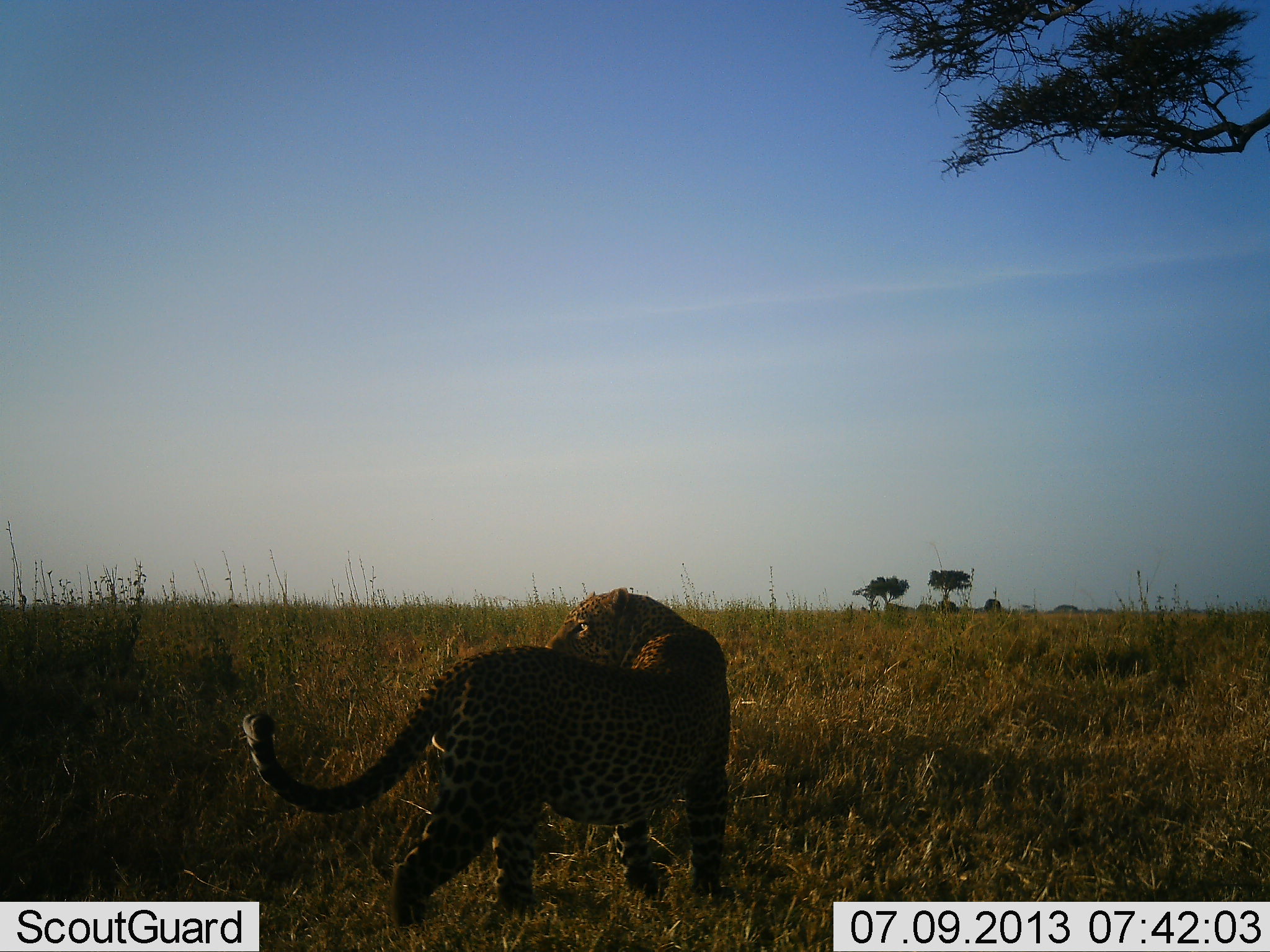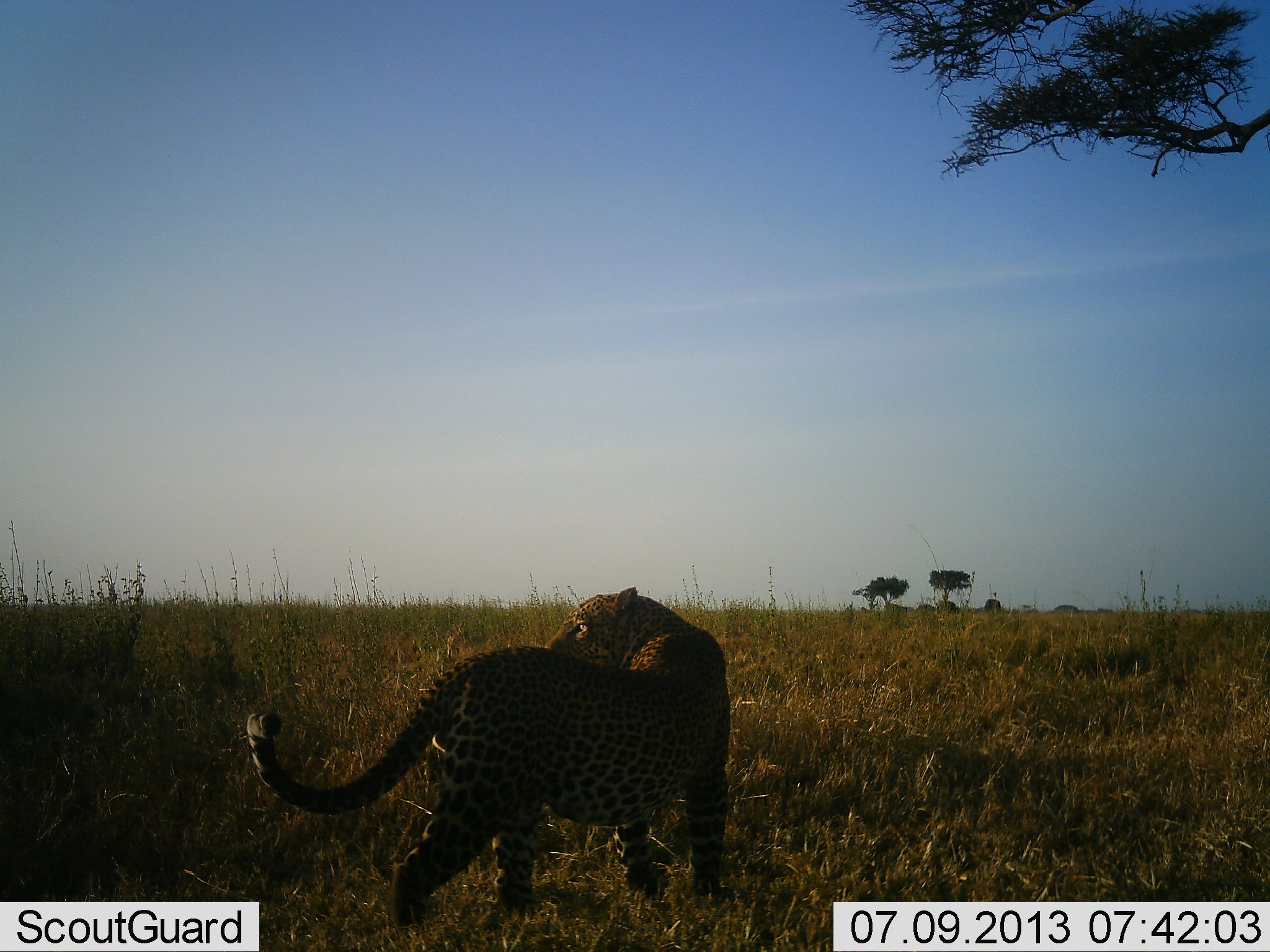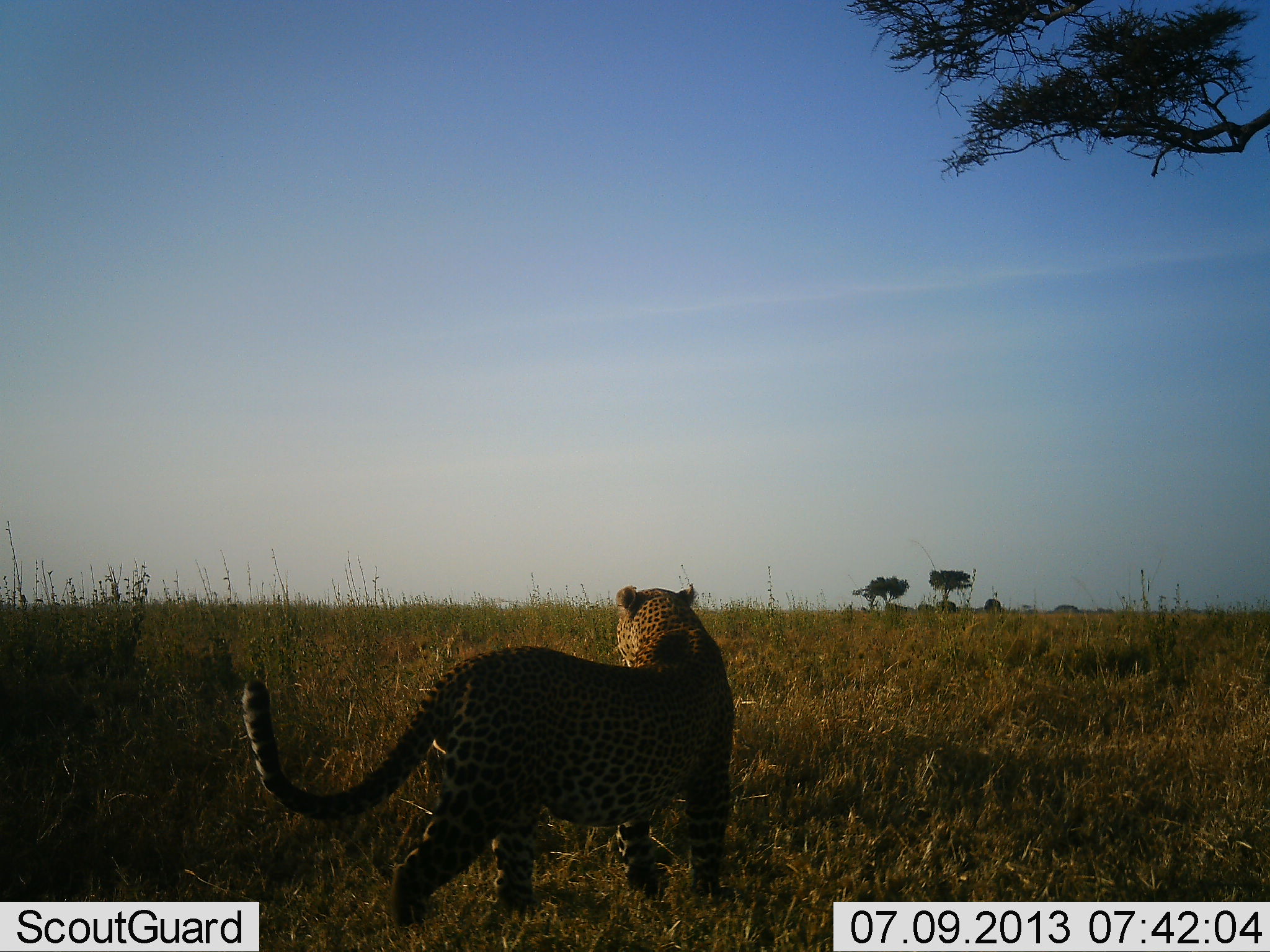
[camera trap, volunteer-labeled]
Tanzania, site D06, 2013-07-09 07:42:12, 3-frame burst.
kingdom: Animalia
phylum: Chordata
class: Mammalia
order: Carnivora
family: Felidae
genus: Panthera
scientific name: Panthera pardus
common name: leopard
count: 1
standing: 100%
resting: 0%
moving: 0%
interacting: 0%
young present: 0%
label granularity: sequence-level